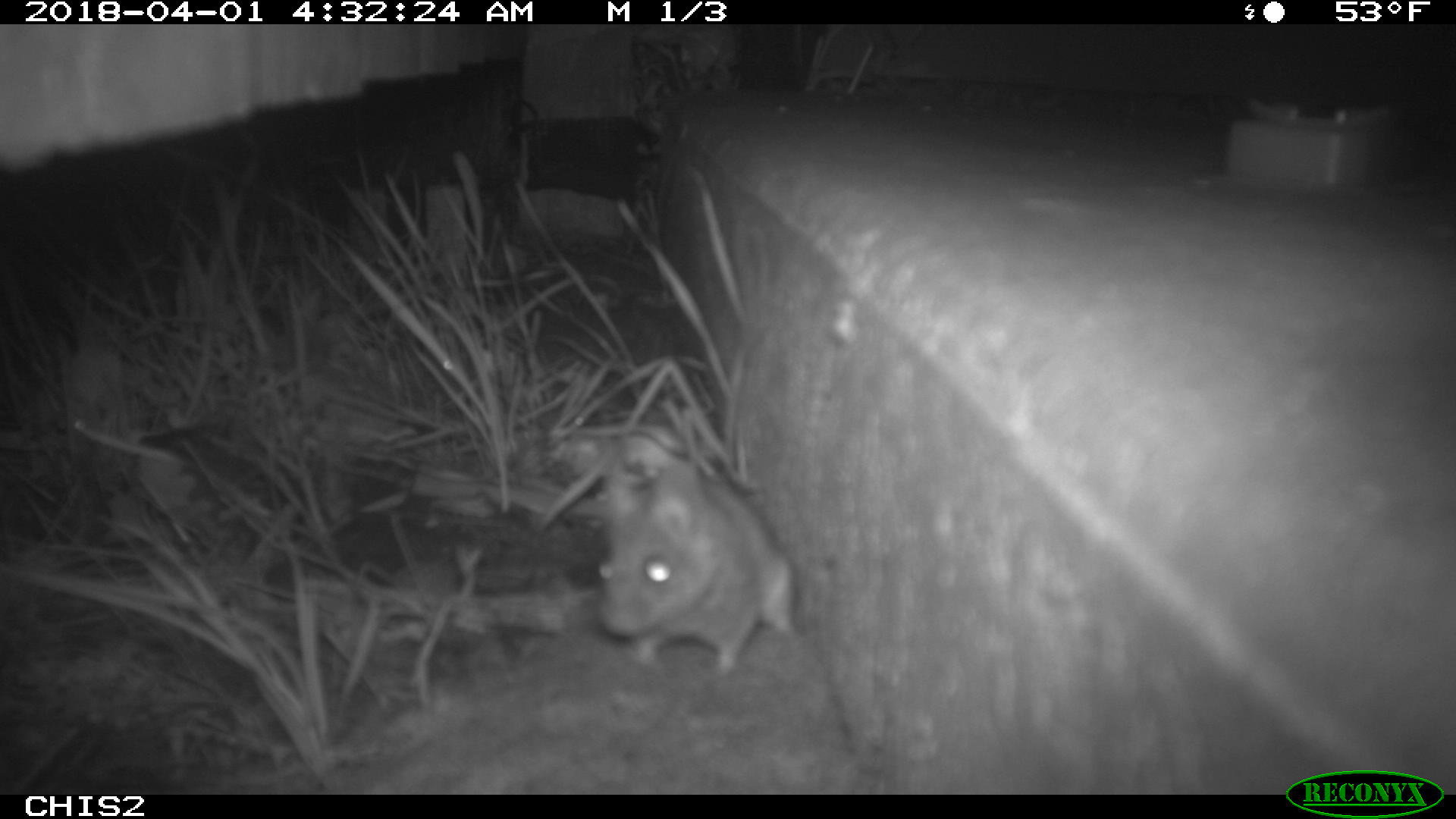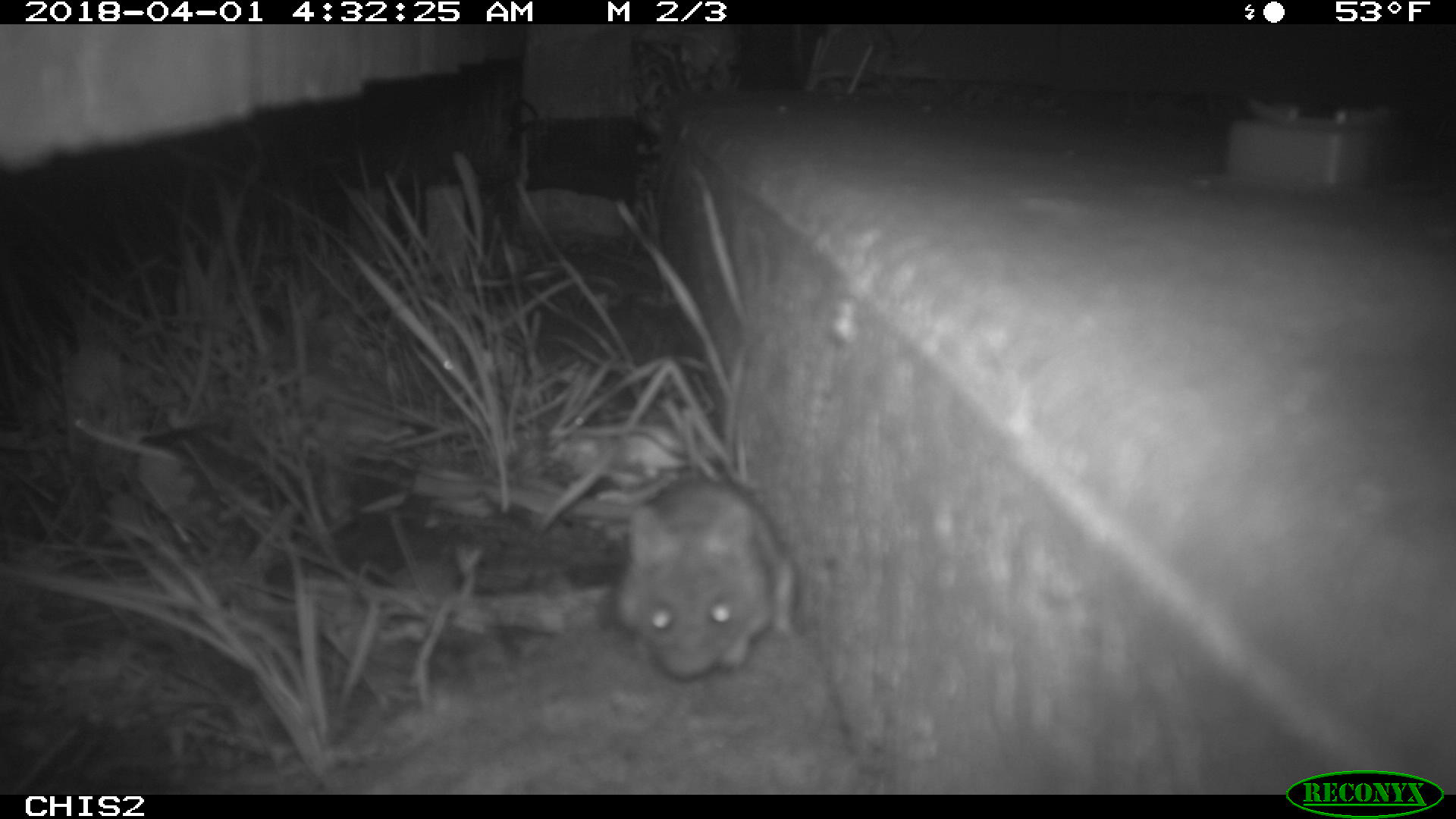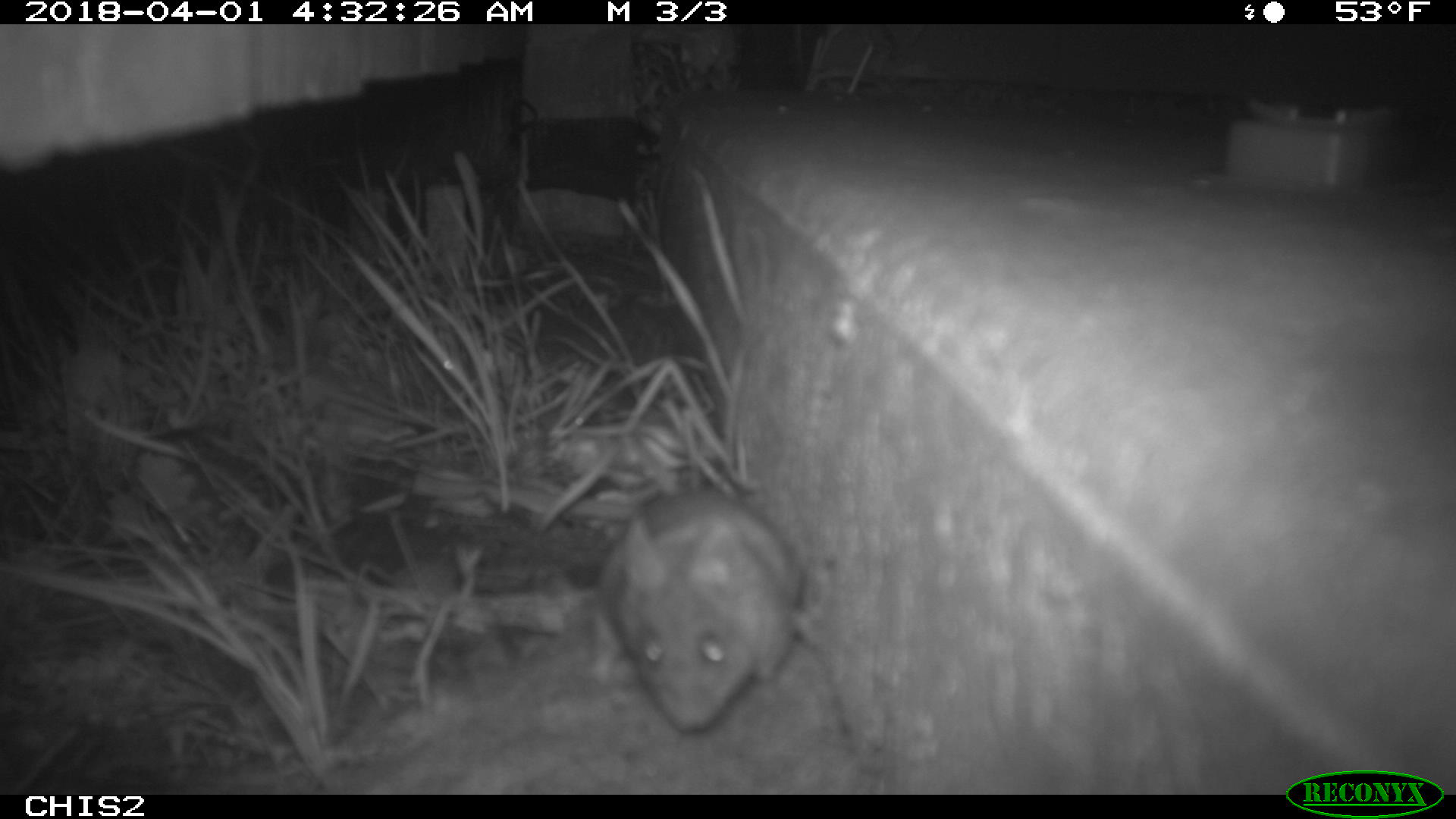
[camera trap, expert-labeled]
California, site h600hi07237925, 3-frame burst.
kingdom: Animalia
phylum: Chordata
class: Mammalia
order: Rodentia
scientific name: Rodentia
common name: rodent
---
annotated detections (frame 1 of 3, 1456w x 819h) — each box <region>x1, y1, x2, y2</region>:
rodent: <region>600, 463, 794, 674</region>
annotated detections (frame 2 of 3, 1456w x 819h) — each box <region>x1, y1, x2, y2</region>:
rodent: <region>615, 475, 797, 680</region>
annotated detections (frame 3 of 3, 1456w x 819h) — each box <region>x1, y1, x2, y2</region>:
rodent: <region>601, 482, 802, 734</region>